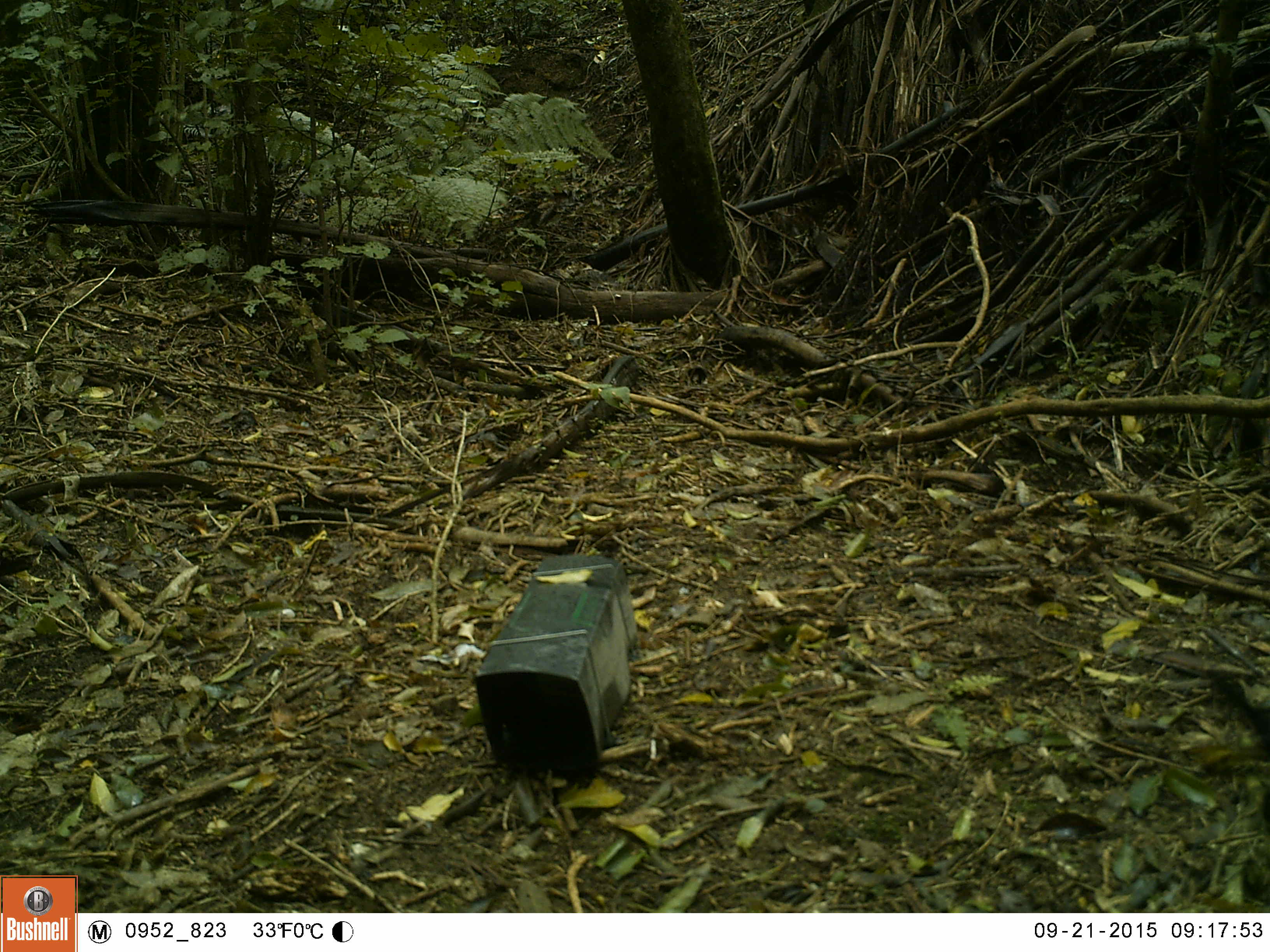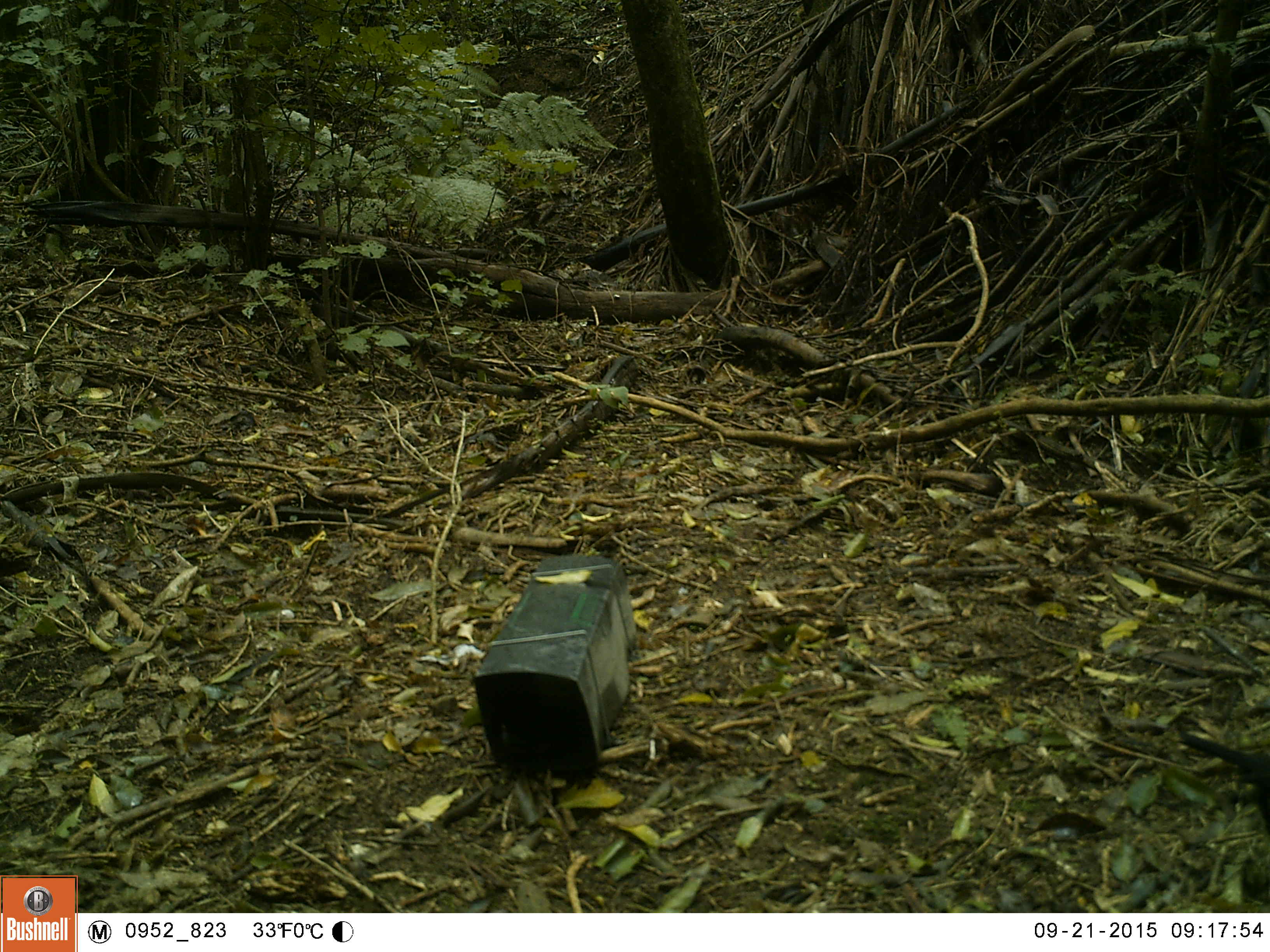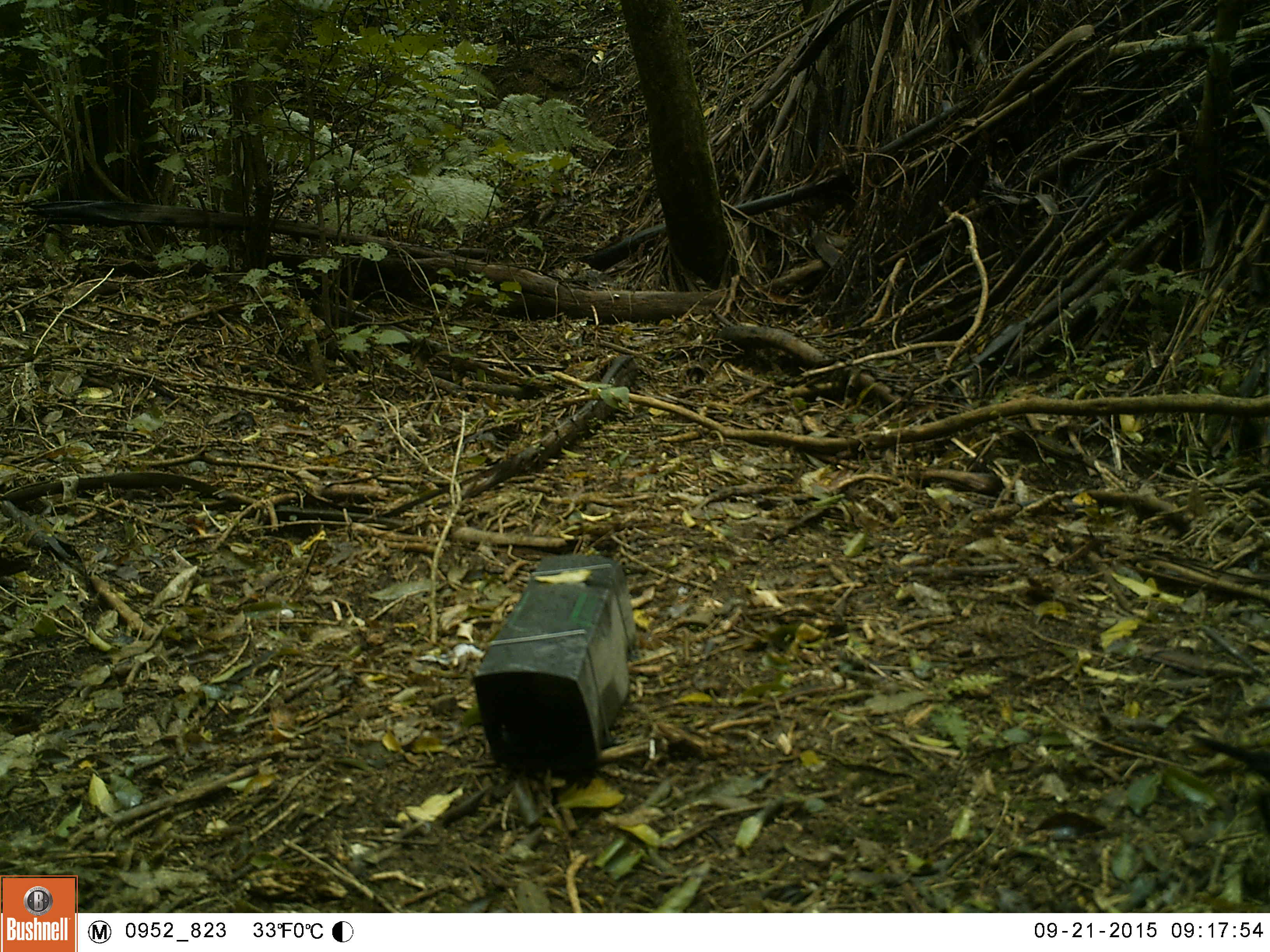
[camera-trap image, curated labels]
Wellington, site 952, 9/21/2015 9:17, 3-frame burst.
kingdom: Animalia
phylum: Chordata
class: Aves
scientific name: Aves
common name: bird